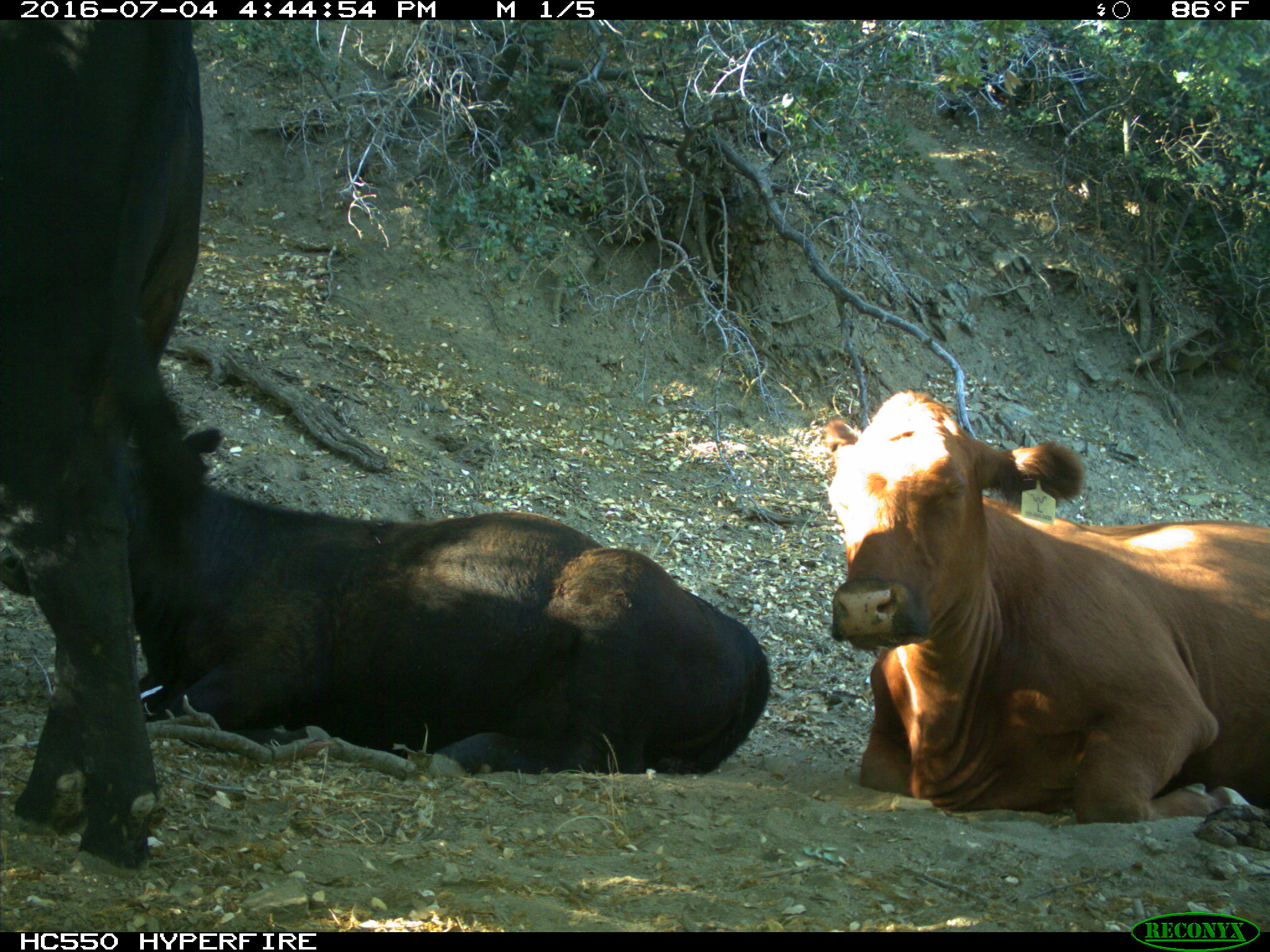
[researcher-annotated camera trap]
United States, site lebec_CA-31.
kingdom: Animalia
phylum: Chordata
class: Mammalia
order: Artiodactyla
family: Bovidae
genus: Bos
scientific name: Bos taurus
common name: domestic cow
Bos taurus (domestic cow).